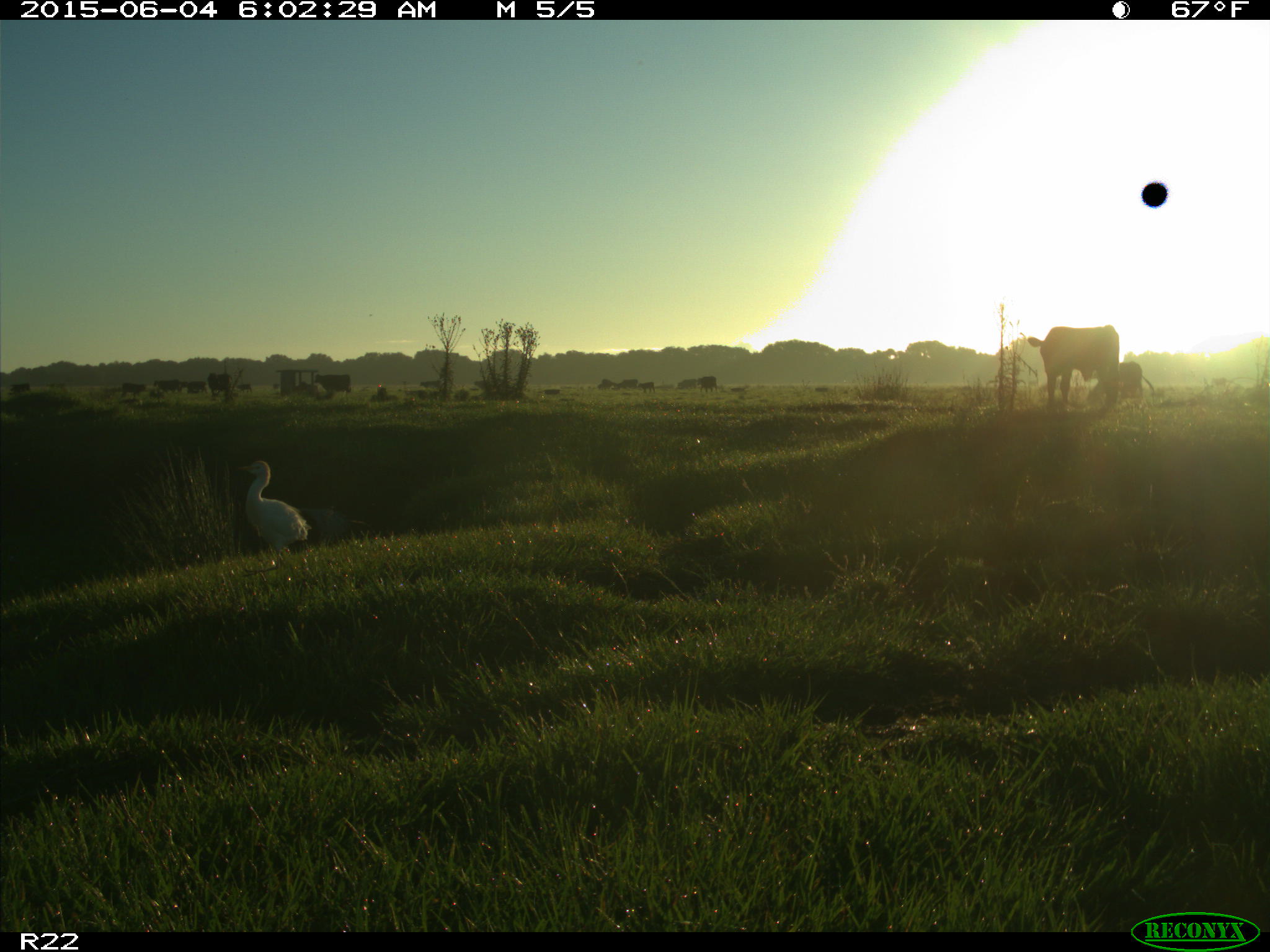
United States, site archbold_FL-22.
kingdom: Animalia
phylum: Chordata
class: Mammalia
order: Artiodactyla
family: Bovidae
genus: Bos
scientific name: Bos taurus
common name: domestic cow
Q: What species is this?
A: Bos taurus (domestic cow).